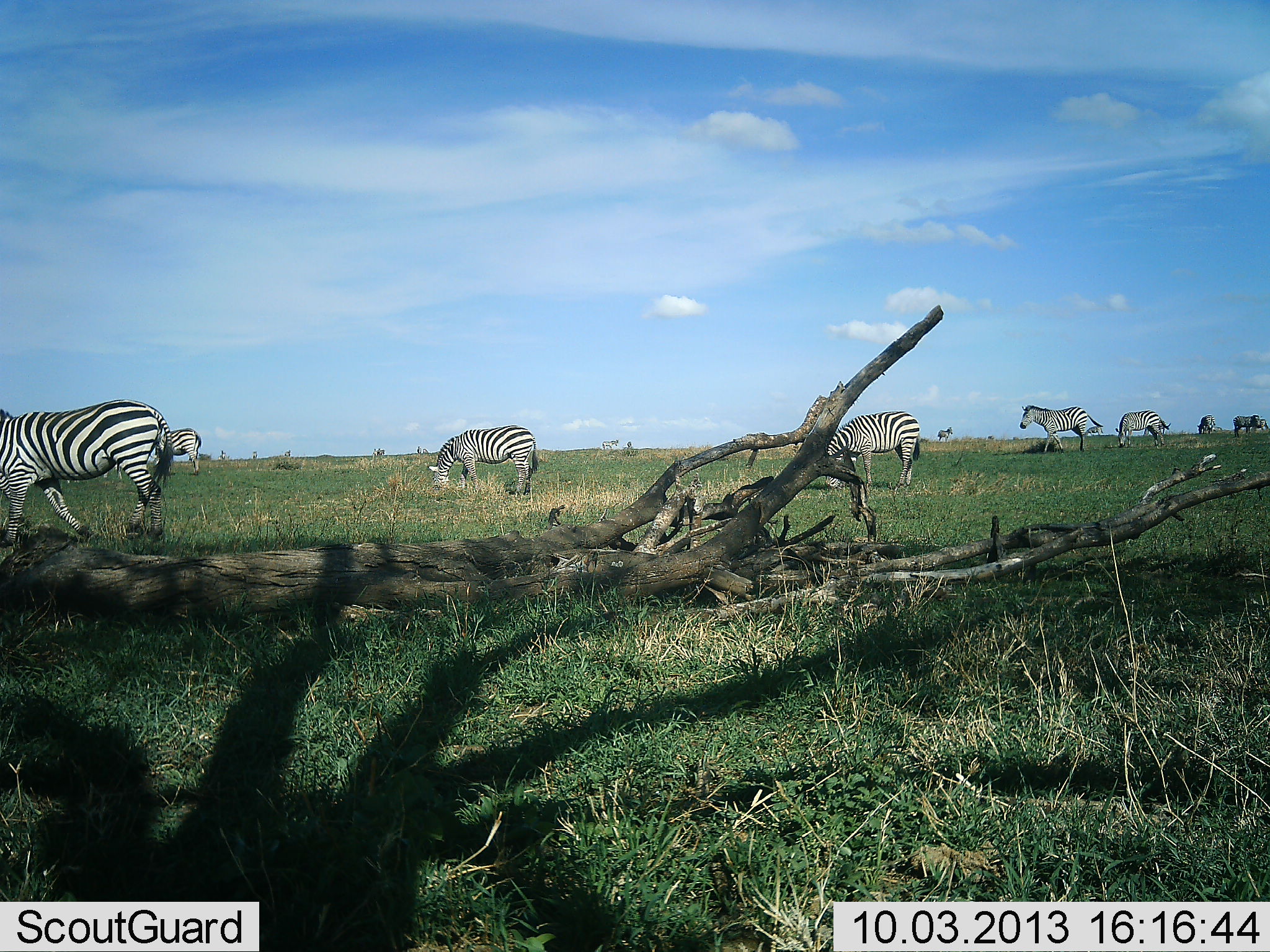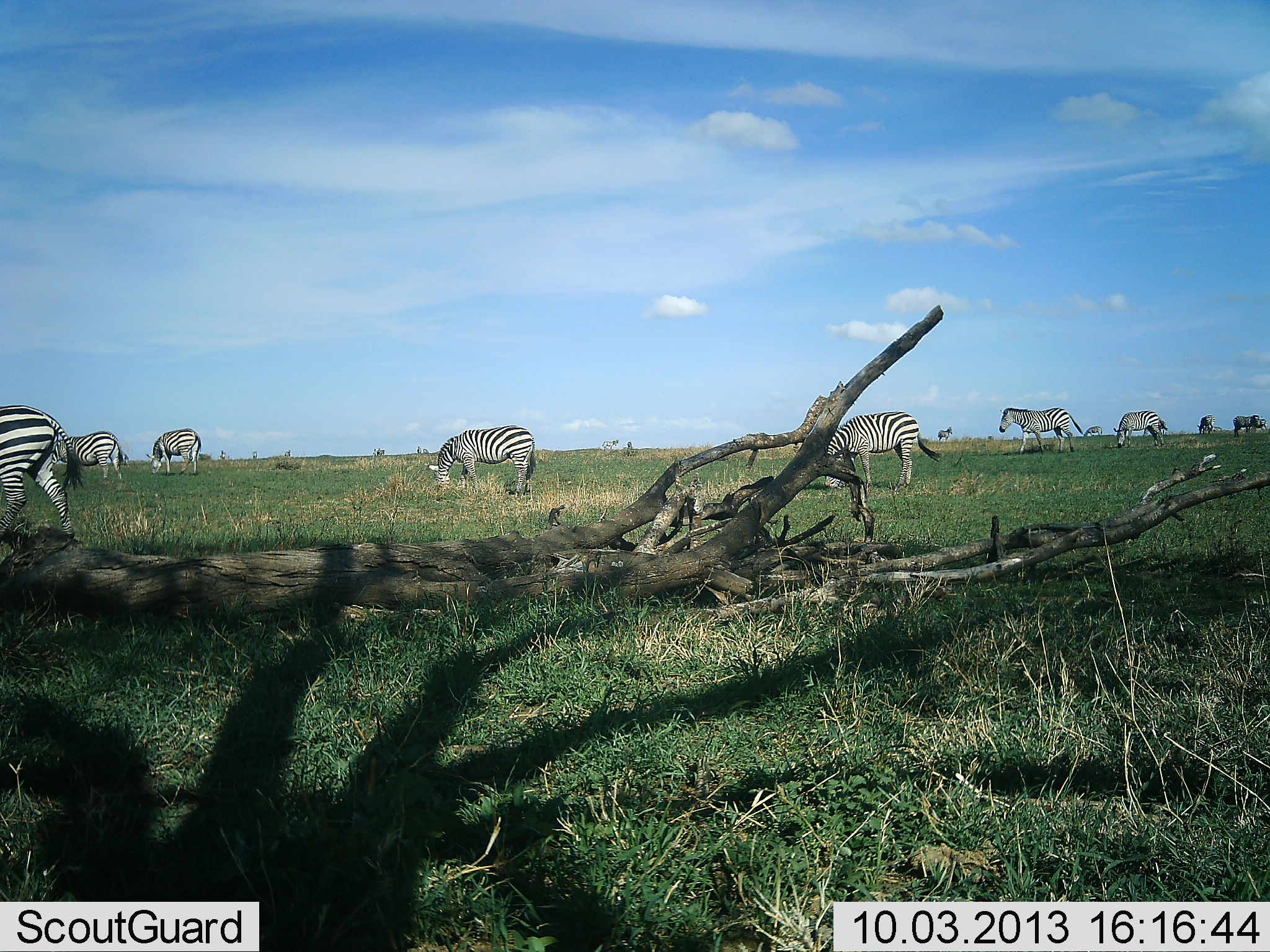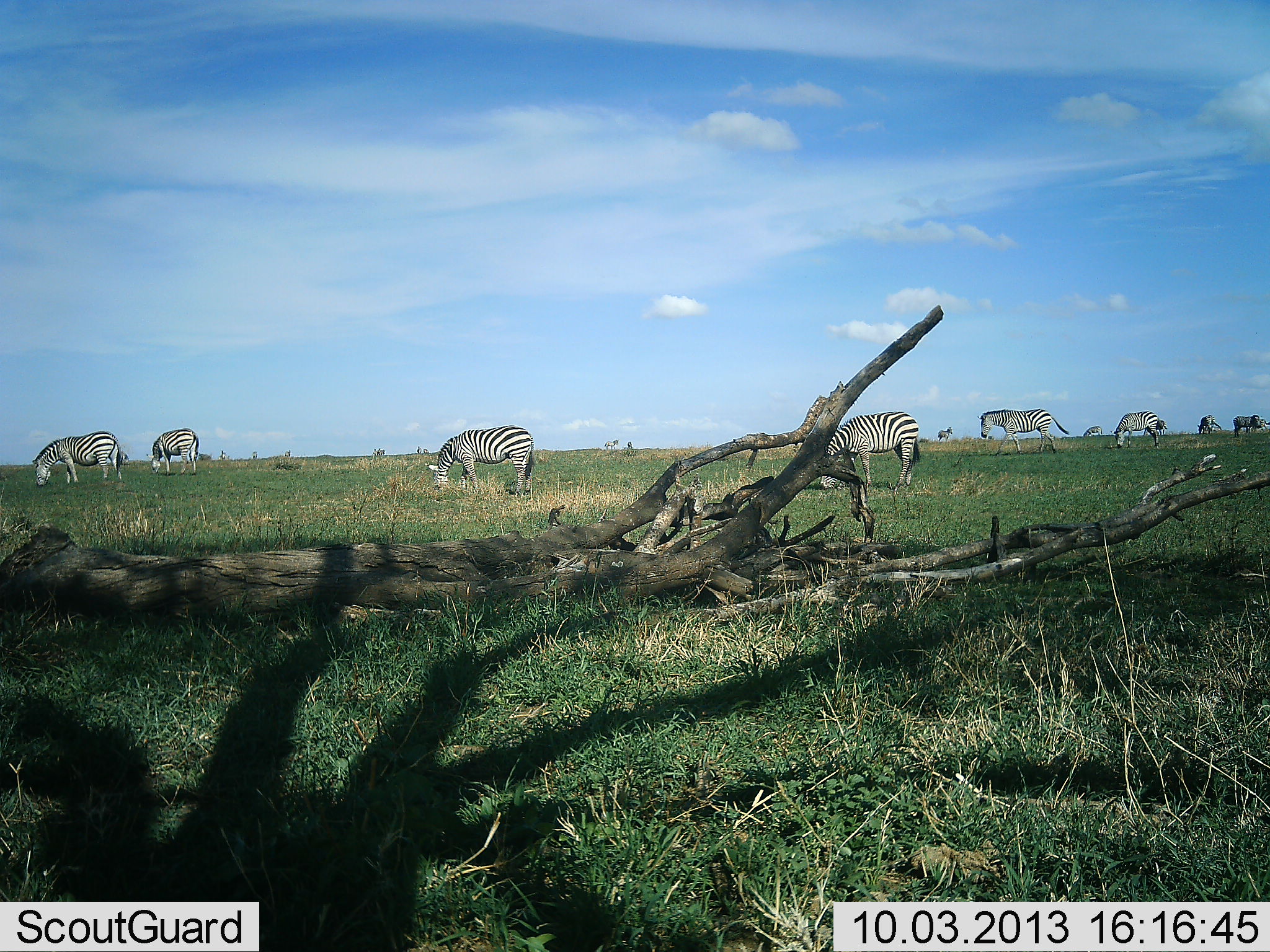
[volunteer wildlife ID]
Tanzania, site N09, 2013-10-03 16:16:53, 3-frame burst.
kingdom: Animalia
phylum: Chordata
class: Mammalia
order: Perissodactyla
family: Equidae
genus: Equus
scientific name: Equus quagga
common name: plains zebra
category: zebra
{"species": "zebra (plains zebra) (Equus quagga)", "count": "11-50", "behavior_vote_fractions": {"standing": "50%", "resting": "10%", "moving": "70%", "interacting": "0%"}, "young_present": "0%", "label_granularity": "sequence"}